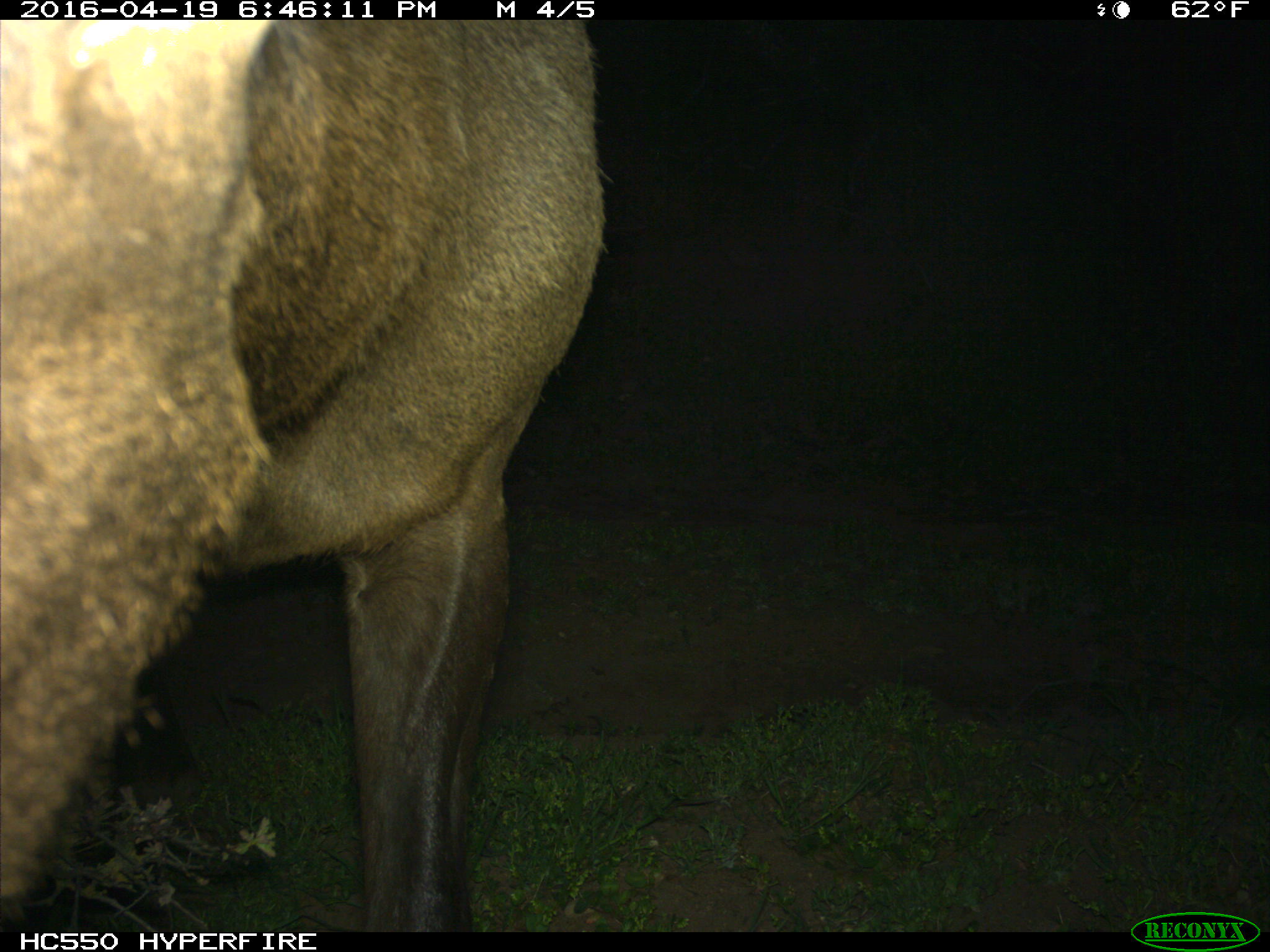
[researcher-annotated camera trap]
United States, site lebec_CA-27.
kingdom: Animalia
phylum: Chordata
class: Mammalia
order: Artiodactyla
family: Cervidae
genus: Cervus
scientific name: Cervus canadensis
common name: elk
Cervus canadensis (elk).